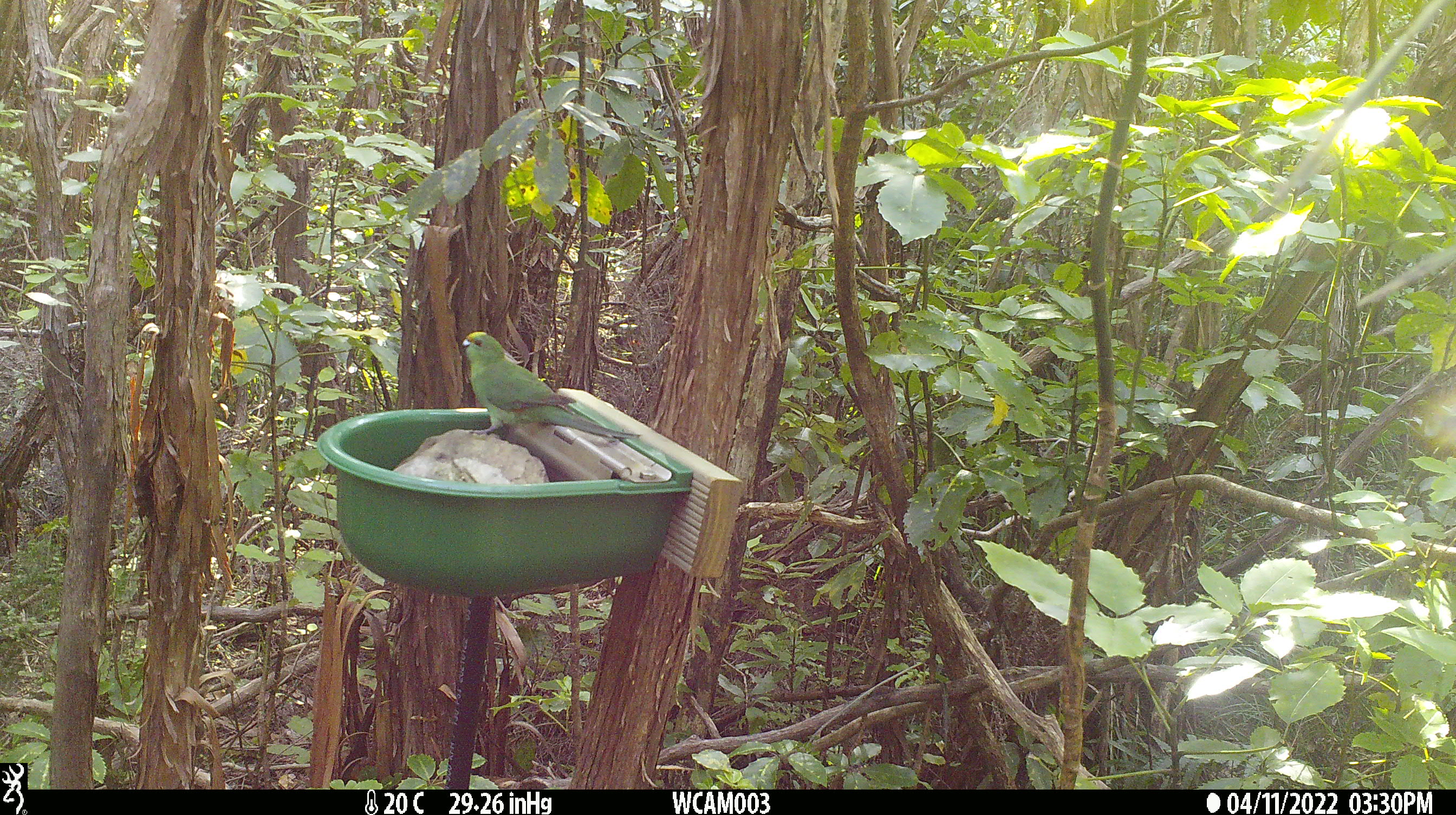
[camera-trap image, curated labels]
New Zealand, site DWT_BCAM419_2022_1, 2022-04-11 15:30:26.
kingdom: Animalia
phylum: Chordata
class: Aves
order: Psittaciformes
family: Psittaculidae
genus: Cyanoramphus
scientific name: Cyanoramphus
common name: parakeet